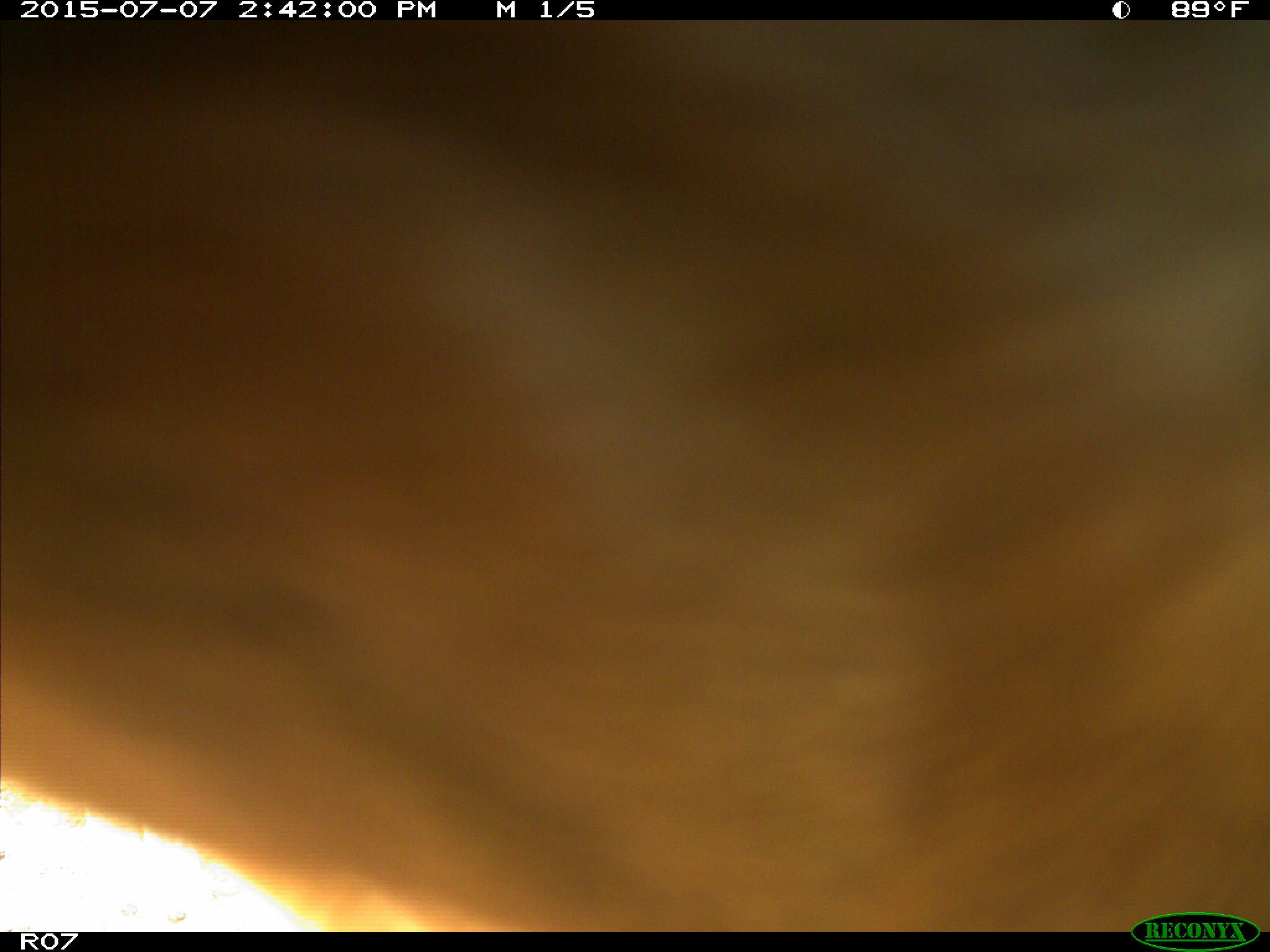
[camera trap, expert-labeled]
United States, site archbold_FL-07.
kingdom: Animalia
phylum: Chordata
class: Mammalia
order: Artiodactyla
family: Bovidae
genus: Bos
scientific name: Bos taurus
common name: domestic cow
Bos taurus (domestic cow).